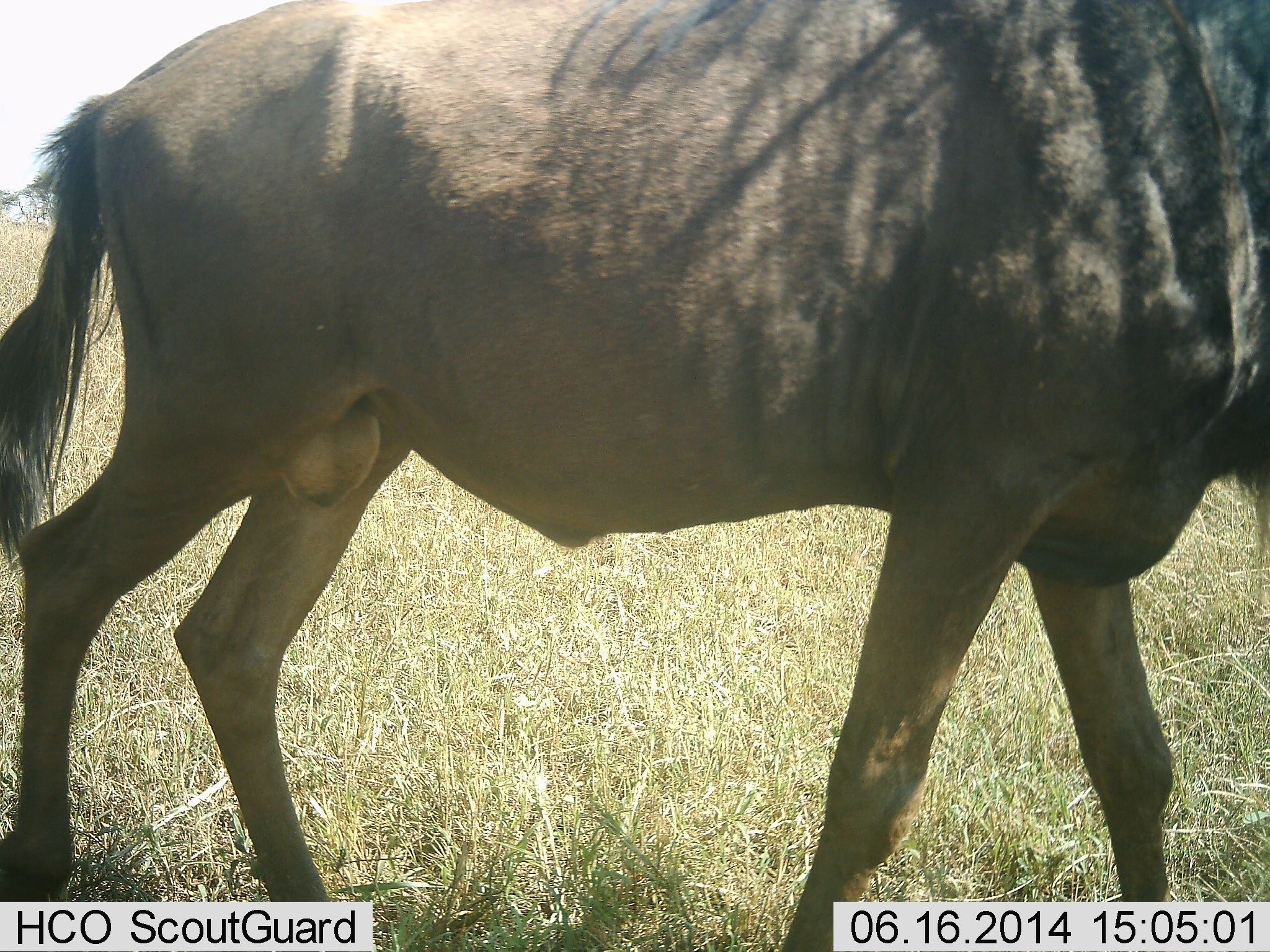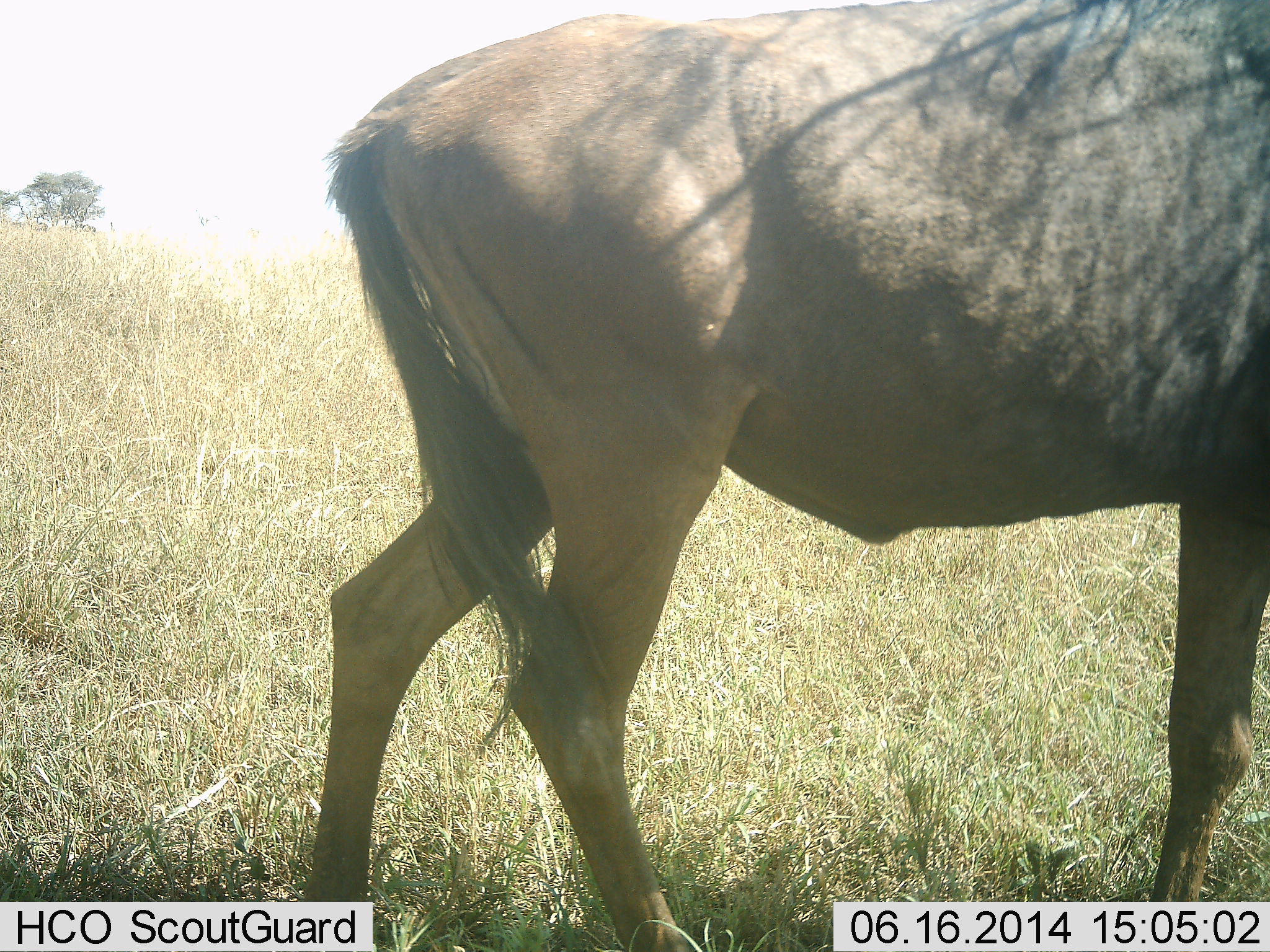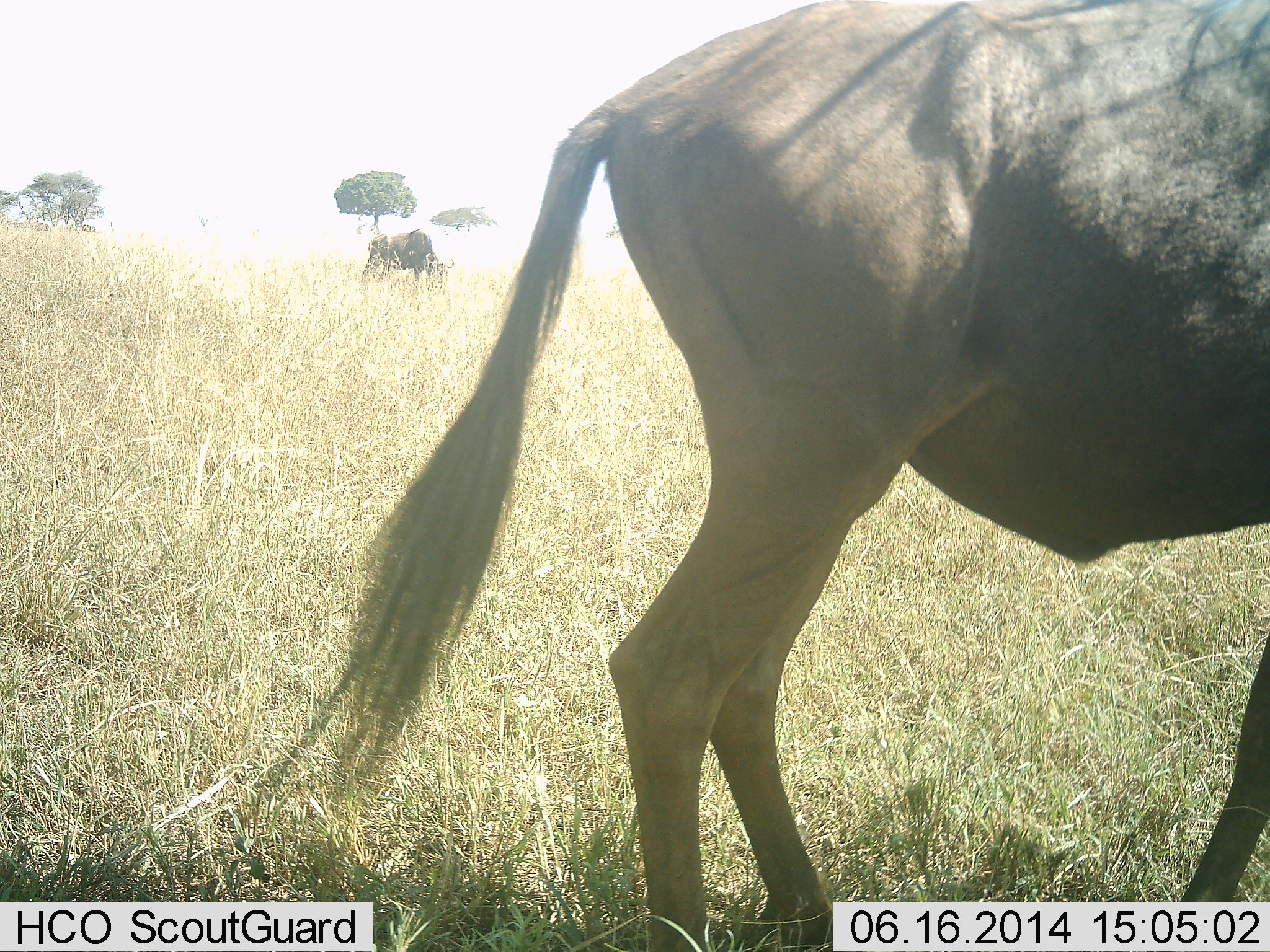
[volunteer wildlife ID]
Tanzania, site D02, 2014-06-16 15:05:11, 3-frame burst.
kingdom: Animalia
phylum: Chordata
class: Mammalia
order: Artiodactyla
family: Bovidae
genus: Connochaetes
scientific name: Connochaetes taurinus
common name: blue wildebeest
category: wildebeest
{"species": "wildebeest (blue wildebeest) (Connochaetes taurinus)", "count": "1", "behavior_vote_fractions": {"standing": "20%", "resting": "0%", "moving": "90%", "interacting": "0%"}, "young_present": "0%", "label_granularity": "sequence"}